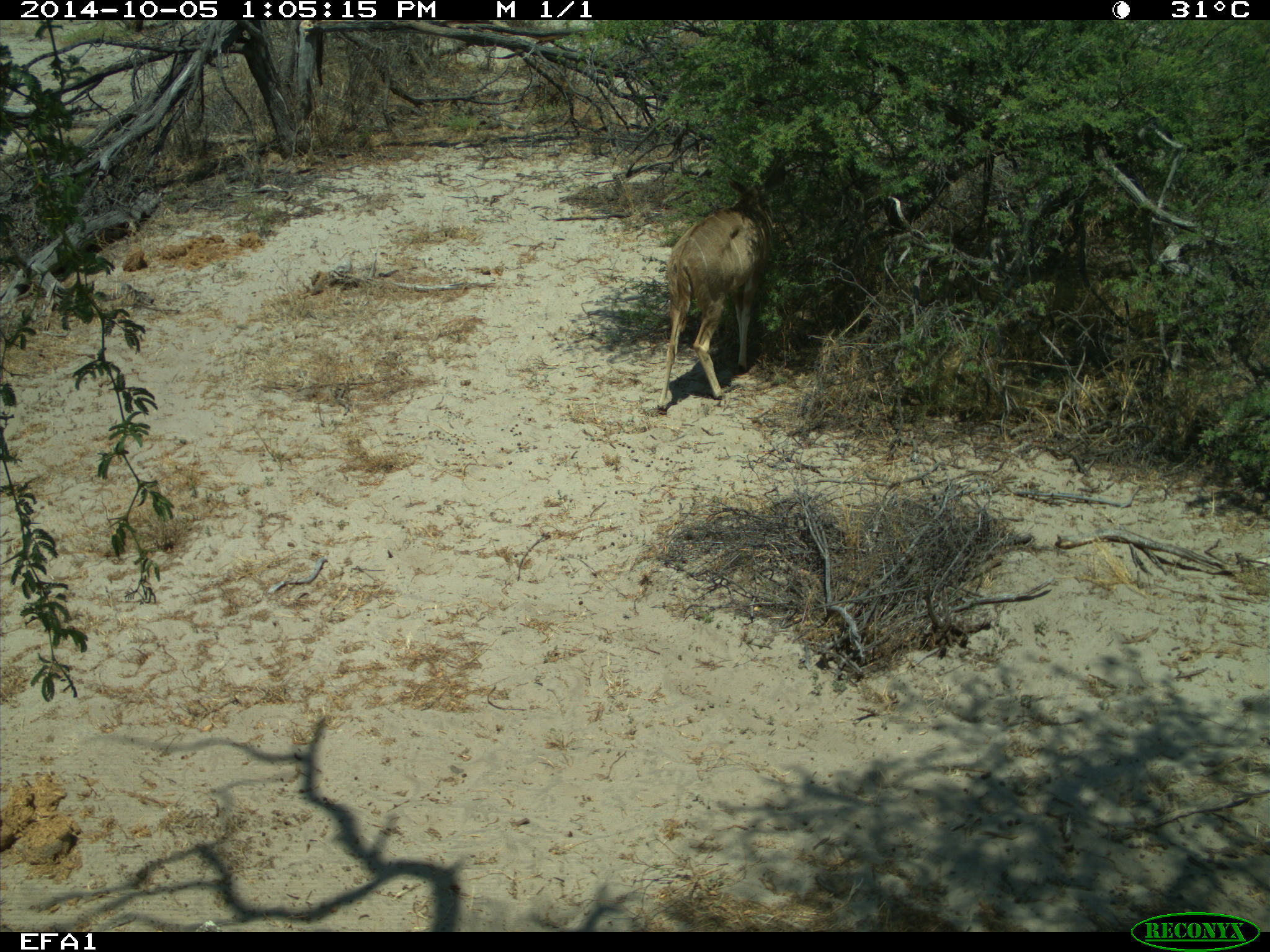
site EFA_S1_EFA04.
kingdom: Animalia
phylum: Chordata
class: Mammalia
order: Artiodactyla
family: Bovidae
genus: Tragelaphus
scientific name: Tragelaphus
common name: kudu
Kudu (Tragelaphus), count 1. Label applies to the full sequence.